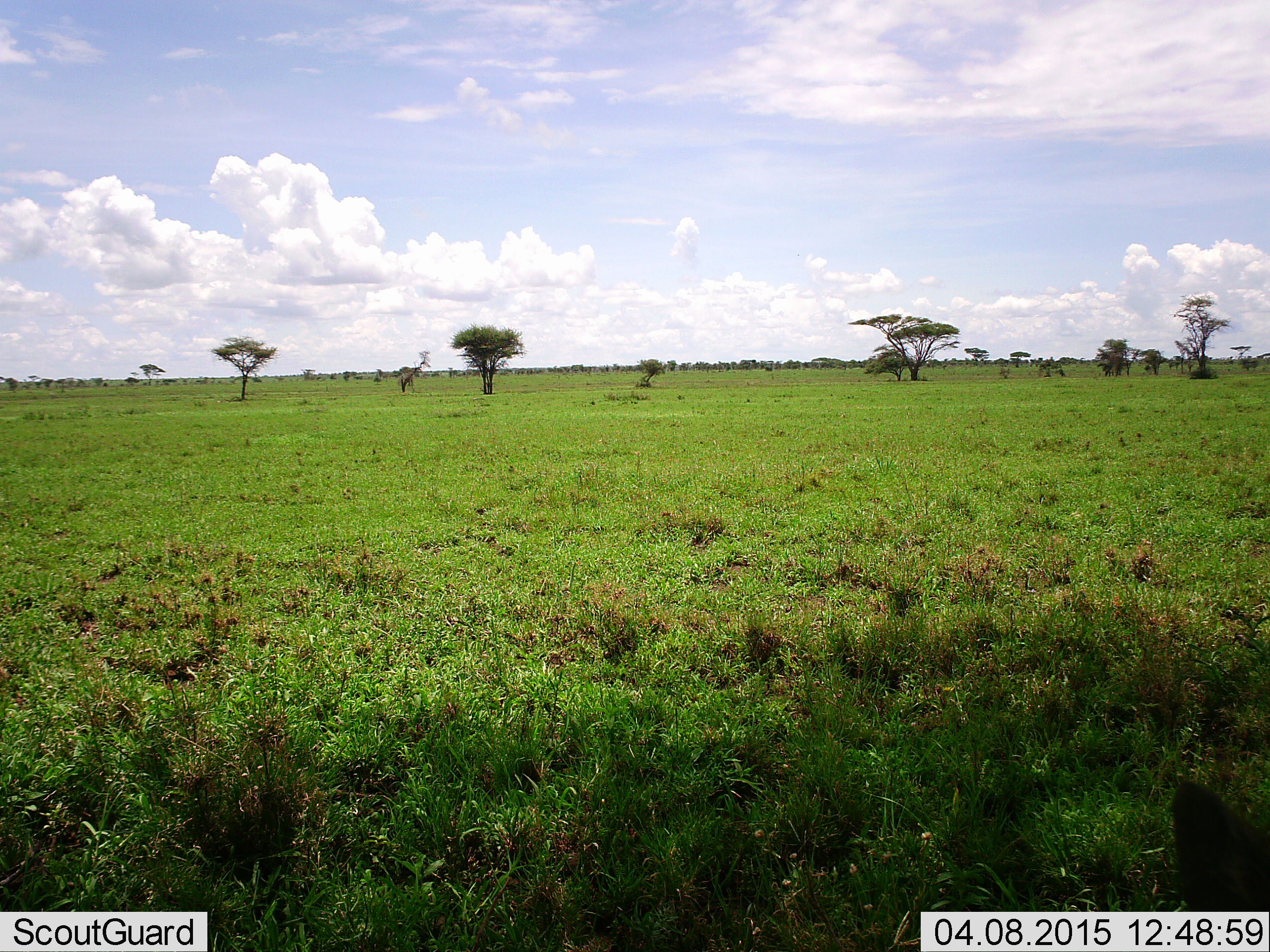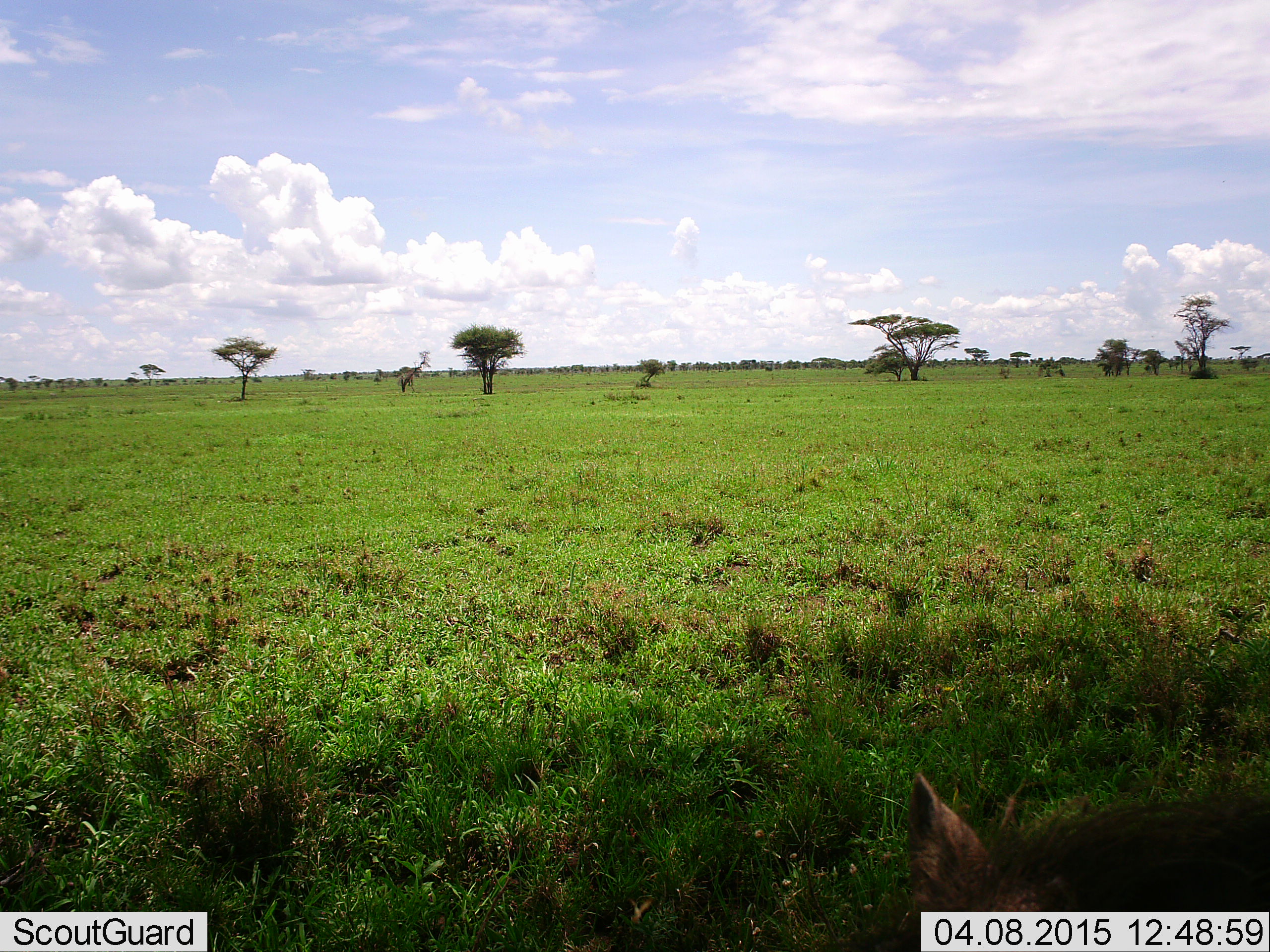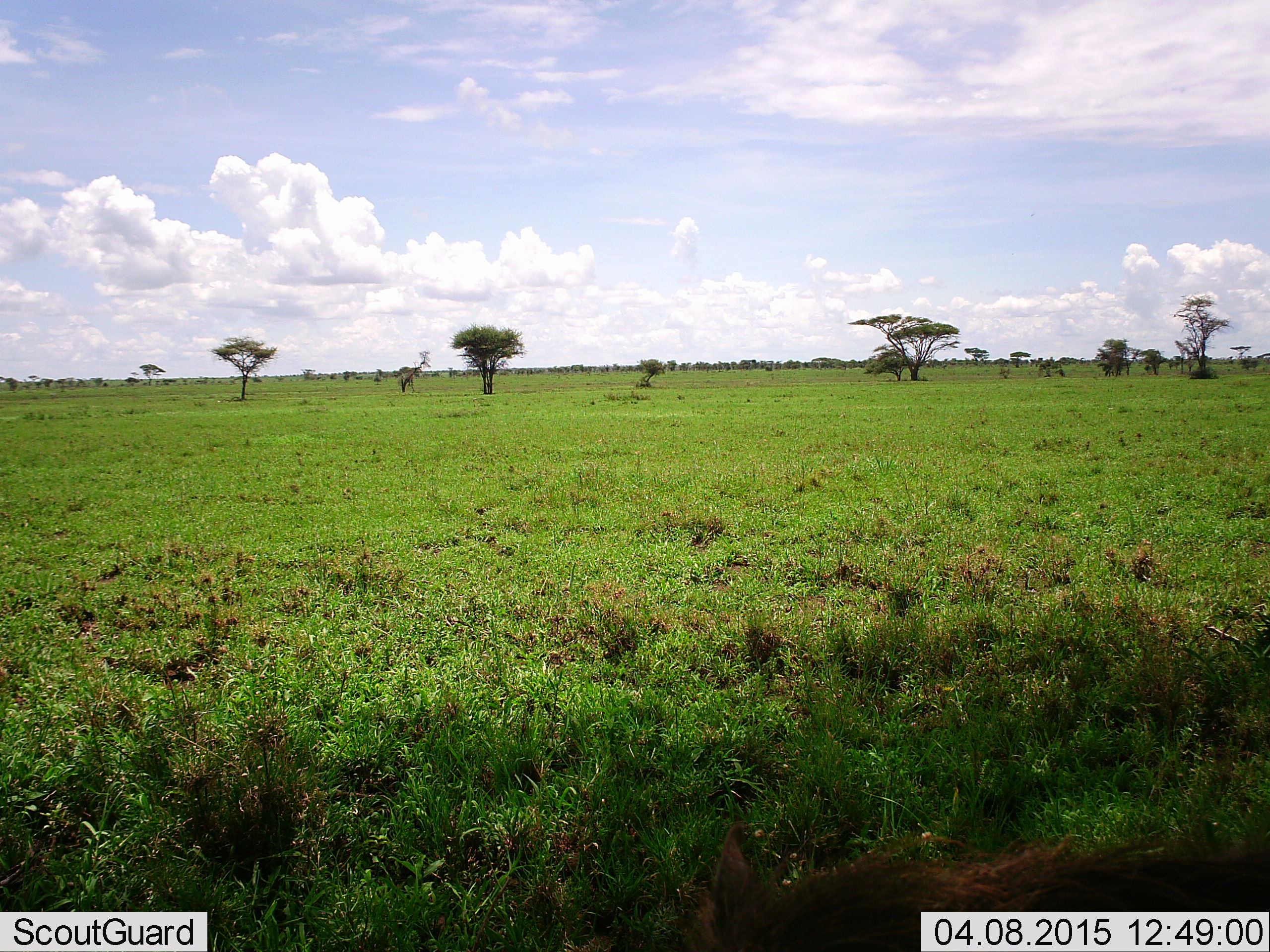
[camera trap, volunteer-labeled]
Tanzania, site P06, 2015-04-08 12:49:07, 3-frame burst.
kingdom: Animalia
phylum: Chordata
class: Mammalia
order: Artiodactyla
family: Suidae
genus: Phacochoerus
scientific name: Phacochoerus africanus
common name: warthog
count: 1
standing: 0%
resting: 0%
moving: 86%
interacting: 0%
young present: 0%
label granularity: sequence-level